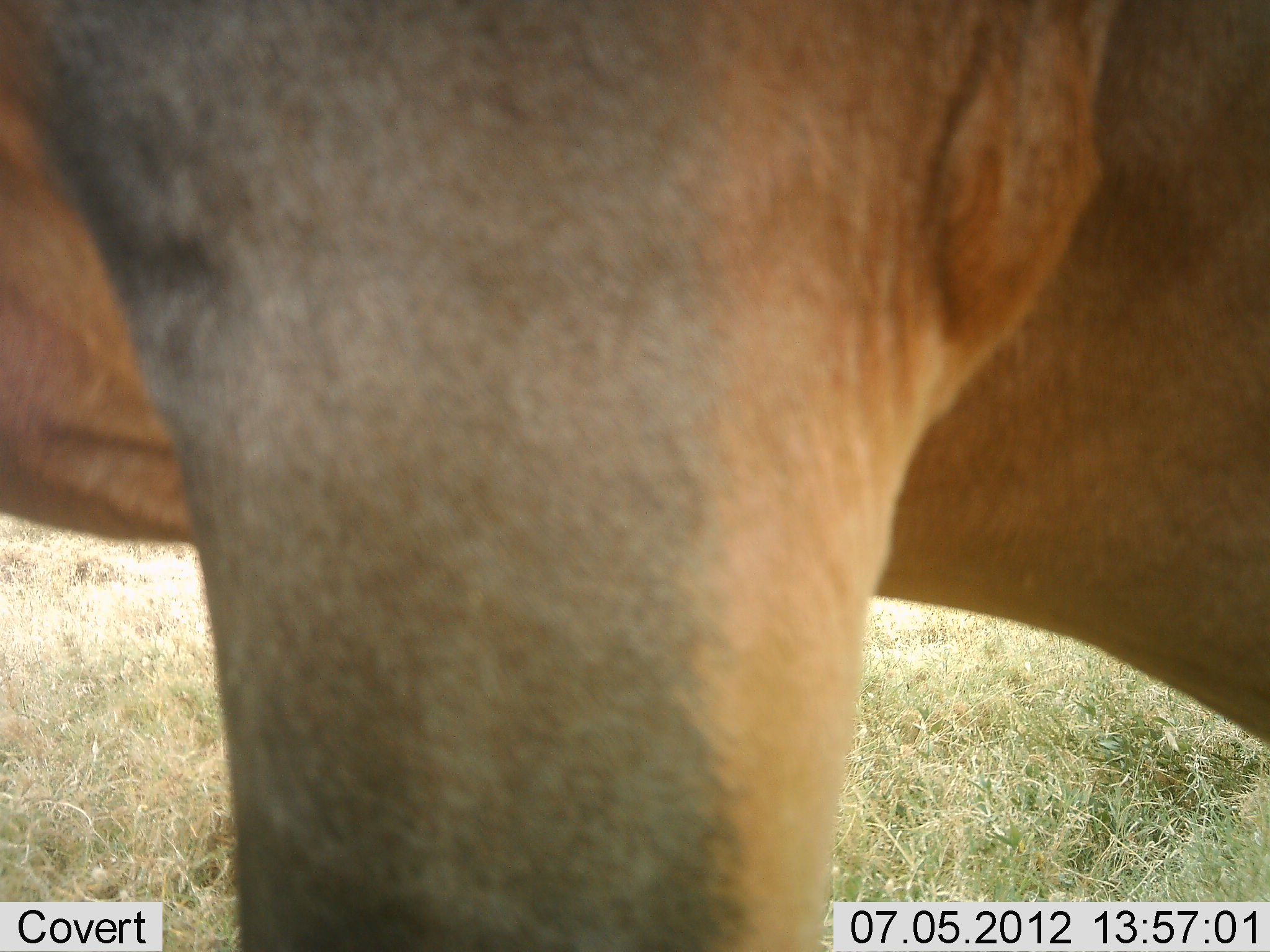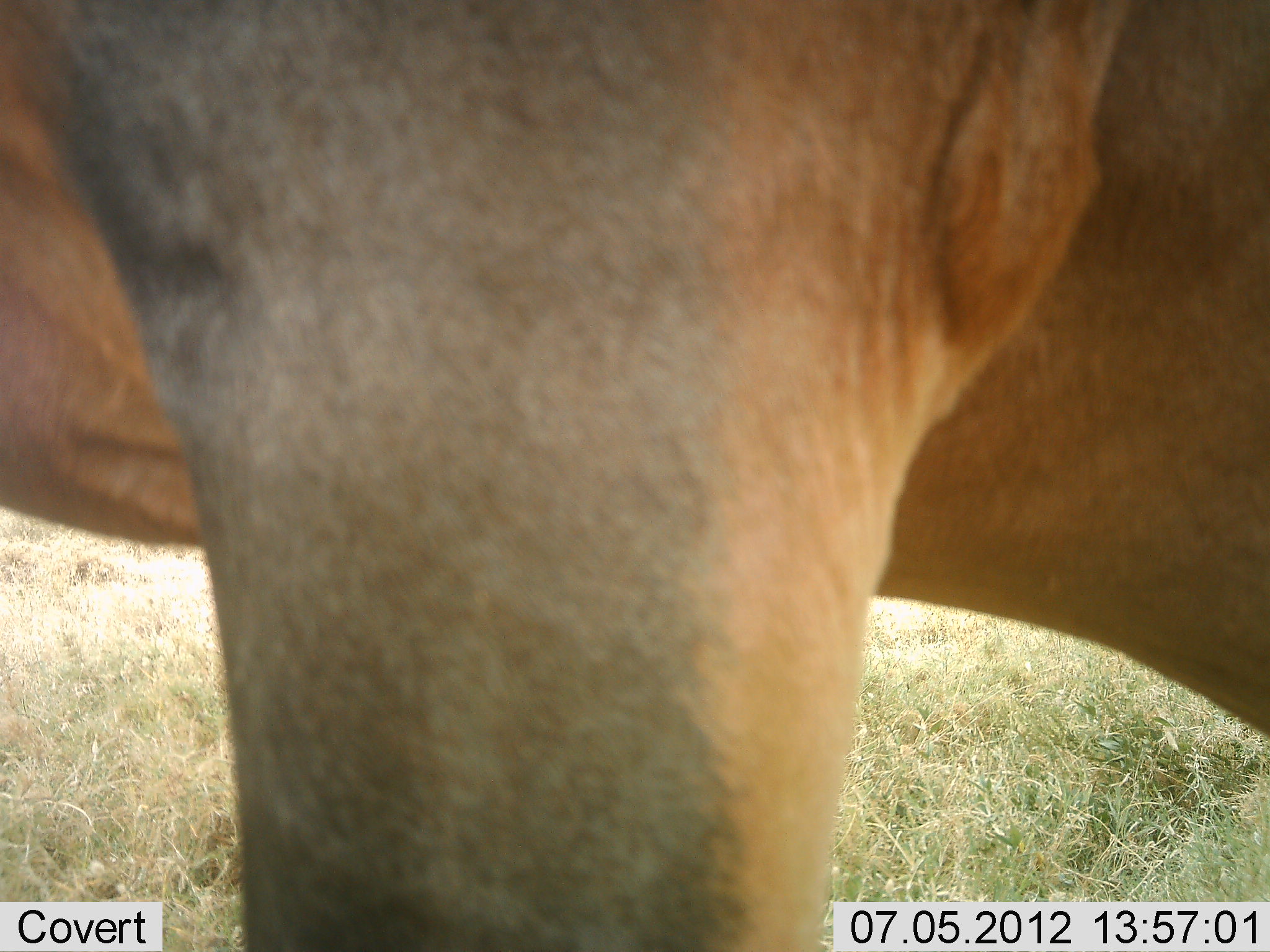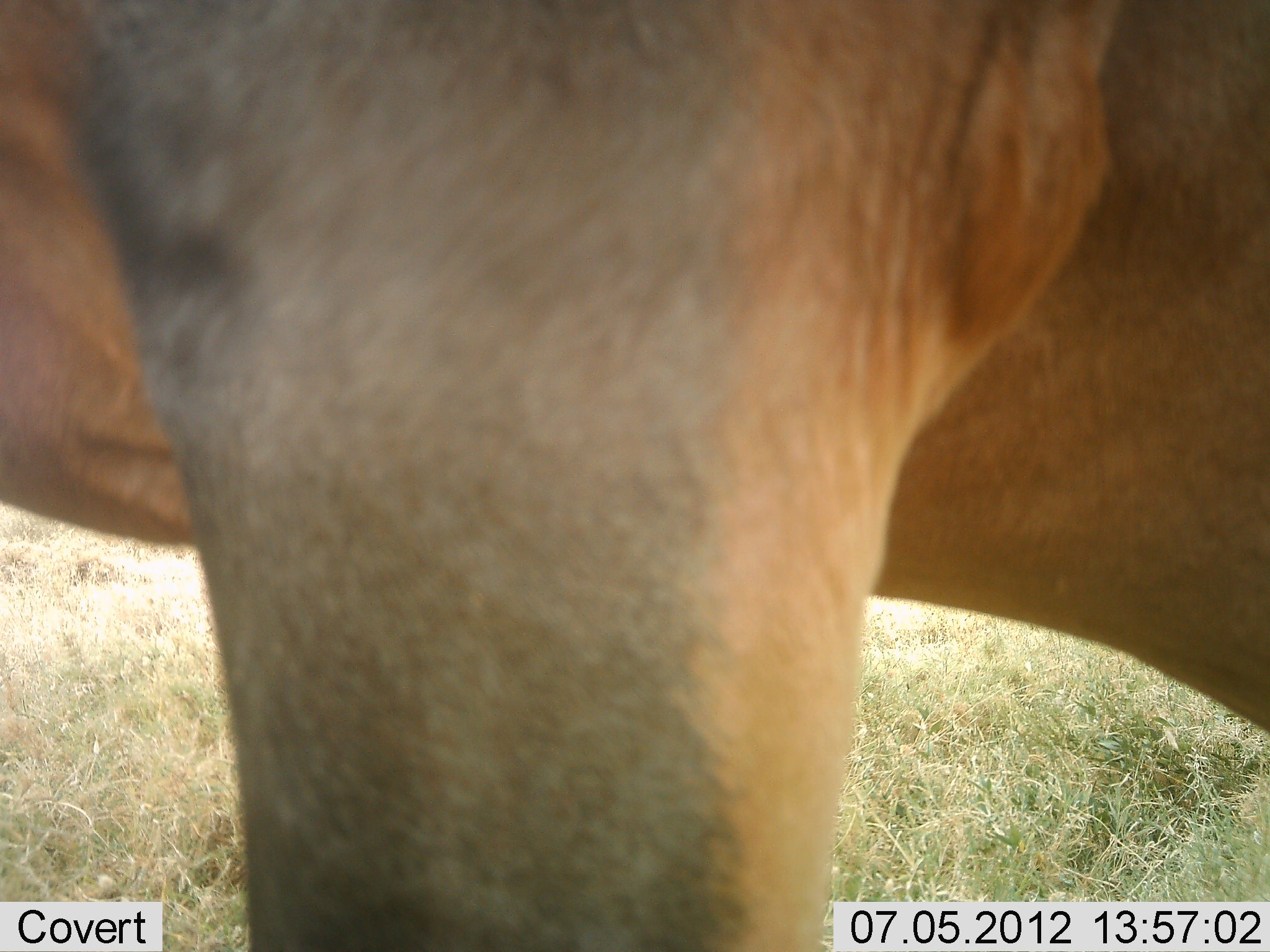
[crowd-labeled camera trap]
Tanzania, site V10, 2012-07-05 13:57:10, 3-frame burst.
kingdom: Animalia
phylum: Chordata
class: Mammalia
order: Artiodactyla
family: Bovidae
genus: Alcelaphus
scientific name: Alcelaphus buselaphus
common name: hartebeest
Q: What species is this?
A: Hartebeest (Alcelaphus buselaphus).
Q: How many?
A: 1.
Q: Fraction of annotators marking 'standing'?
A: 100%.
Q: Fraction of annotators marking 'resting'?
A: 0%.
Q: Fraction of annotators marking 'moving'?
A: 0%.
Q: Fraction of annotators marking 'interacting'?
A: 0%.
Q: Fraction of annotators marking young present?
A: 0%.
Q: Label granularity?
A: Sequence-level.